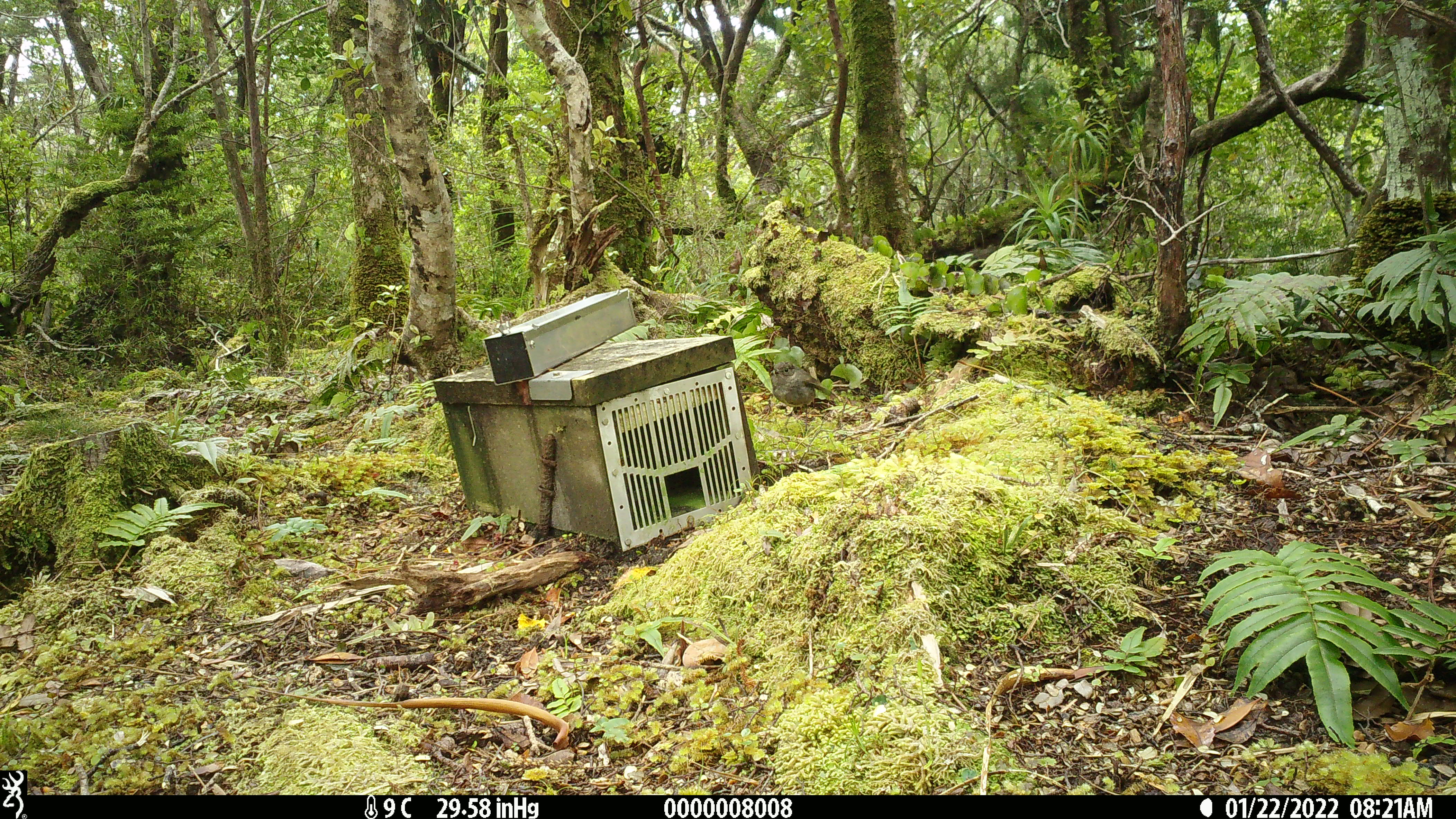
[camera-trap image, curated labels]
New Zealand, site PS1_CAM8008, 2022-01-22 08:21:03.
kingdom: Animalia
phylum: Chordata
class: Aves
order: Passeriformes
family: Petroicidae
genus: Petroica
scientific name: Petroica australis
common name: new zealand robin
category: robin